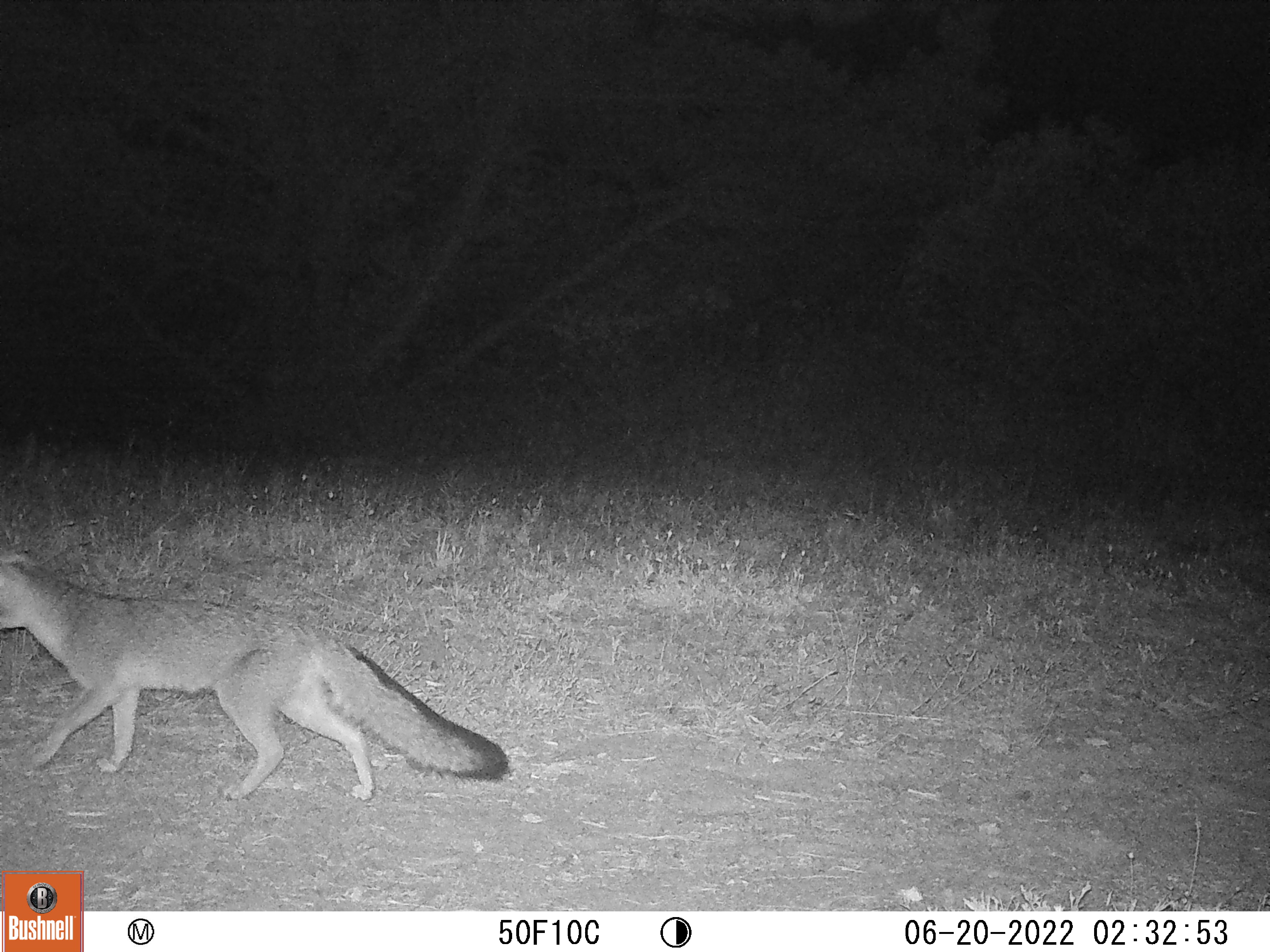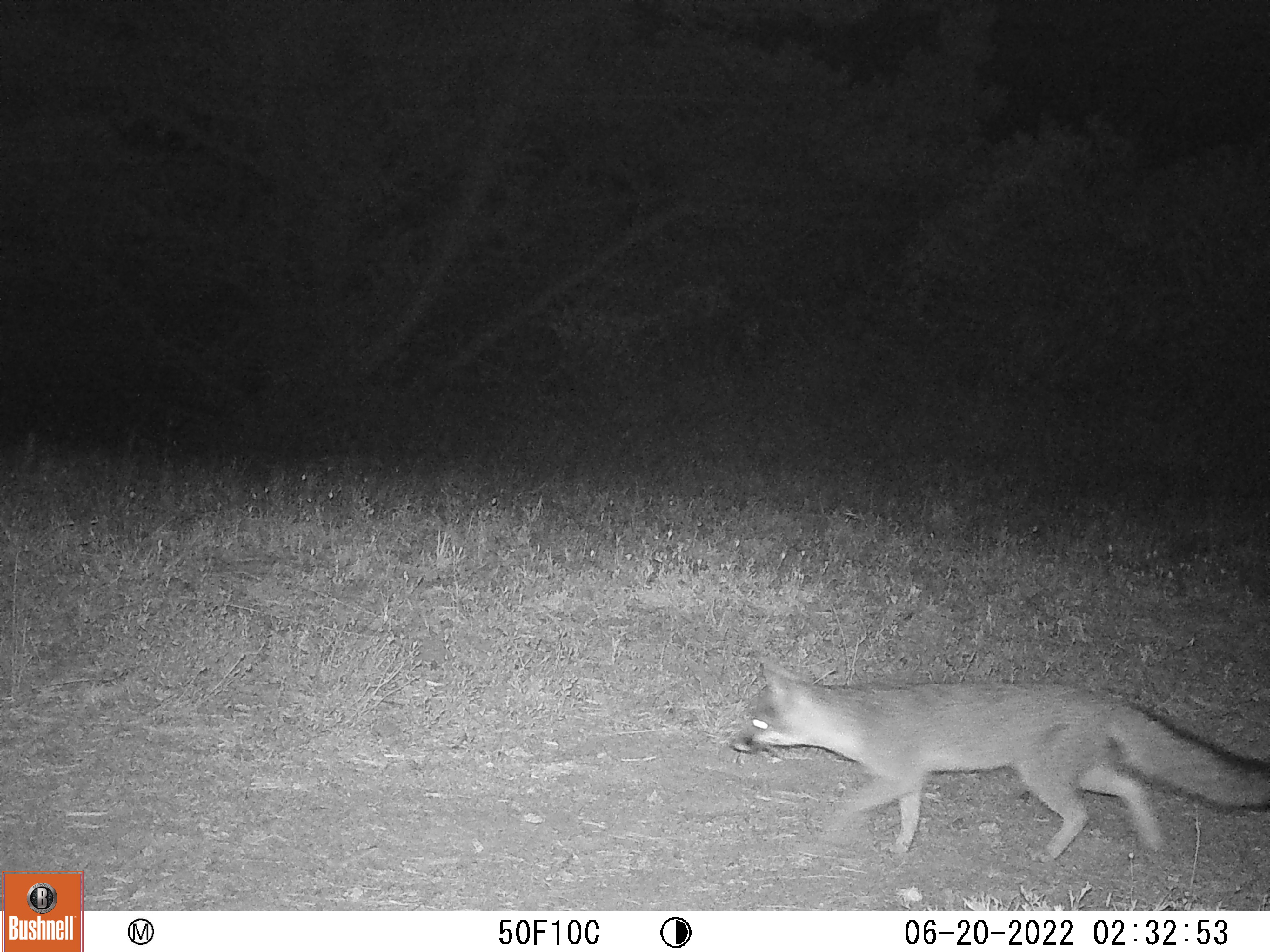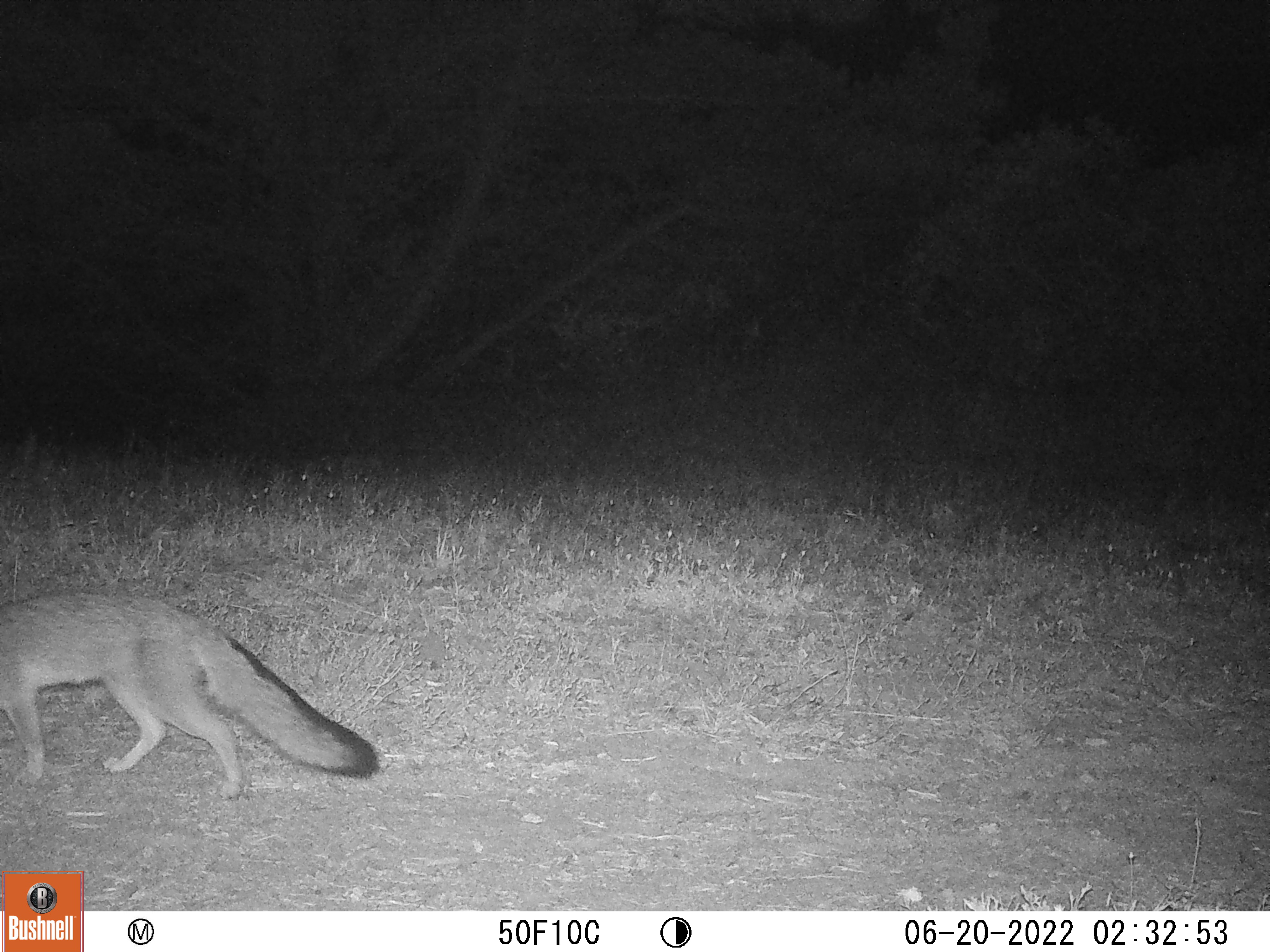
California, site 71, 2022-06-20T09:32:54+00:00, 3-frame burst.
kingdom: Animalia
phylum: Chordata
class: Mammalia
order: Carnivora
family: Canidae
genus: Urocyon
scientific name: Urocyon cinereoargenteus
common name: gray fox